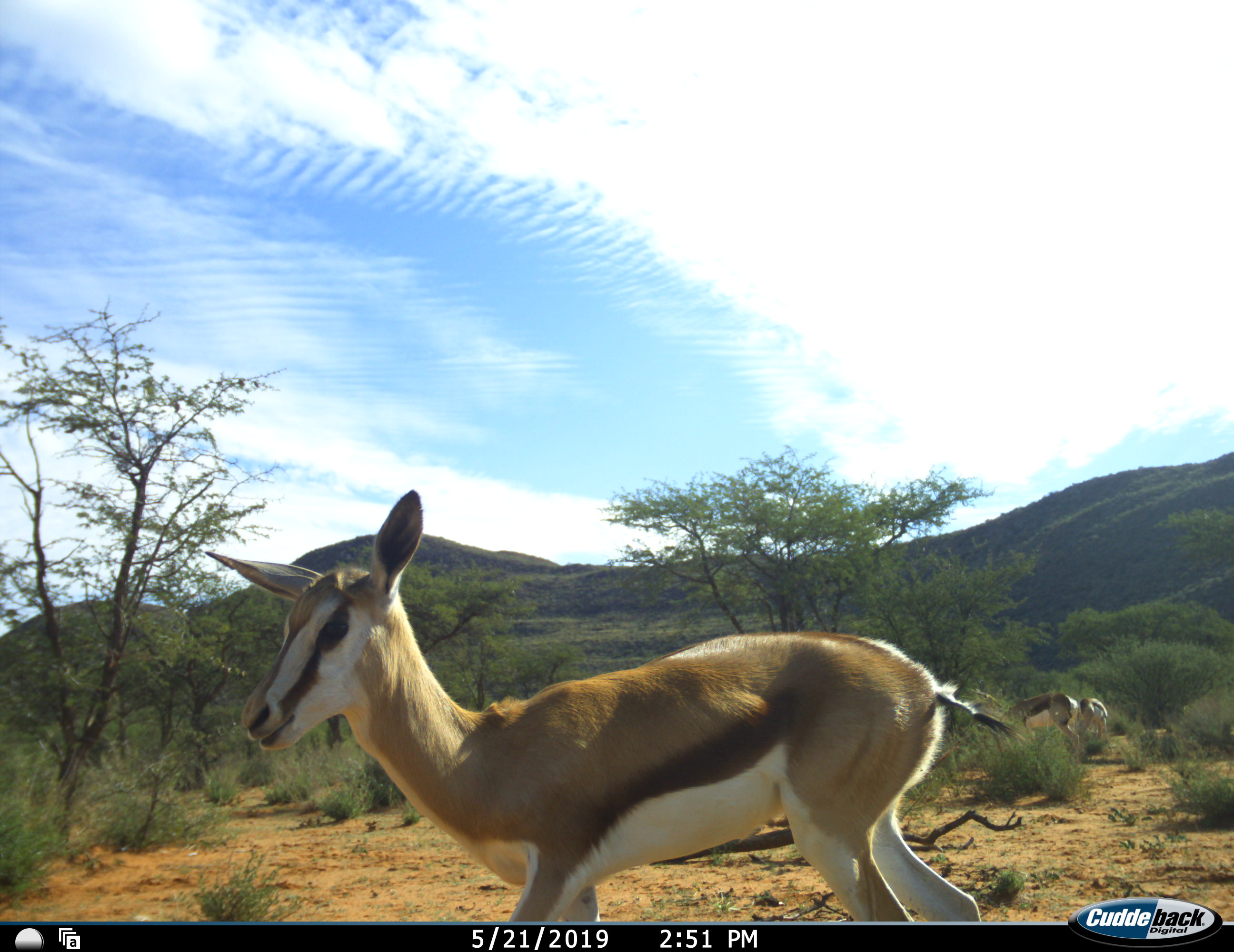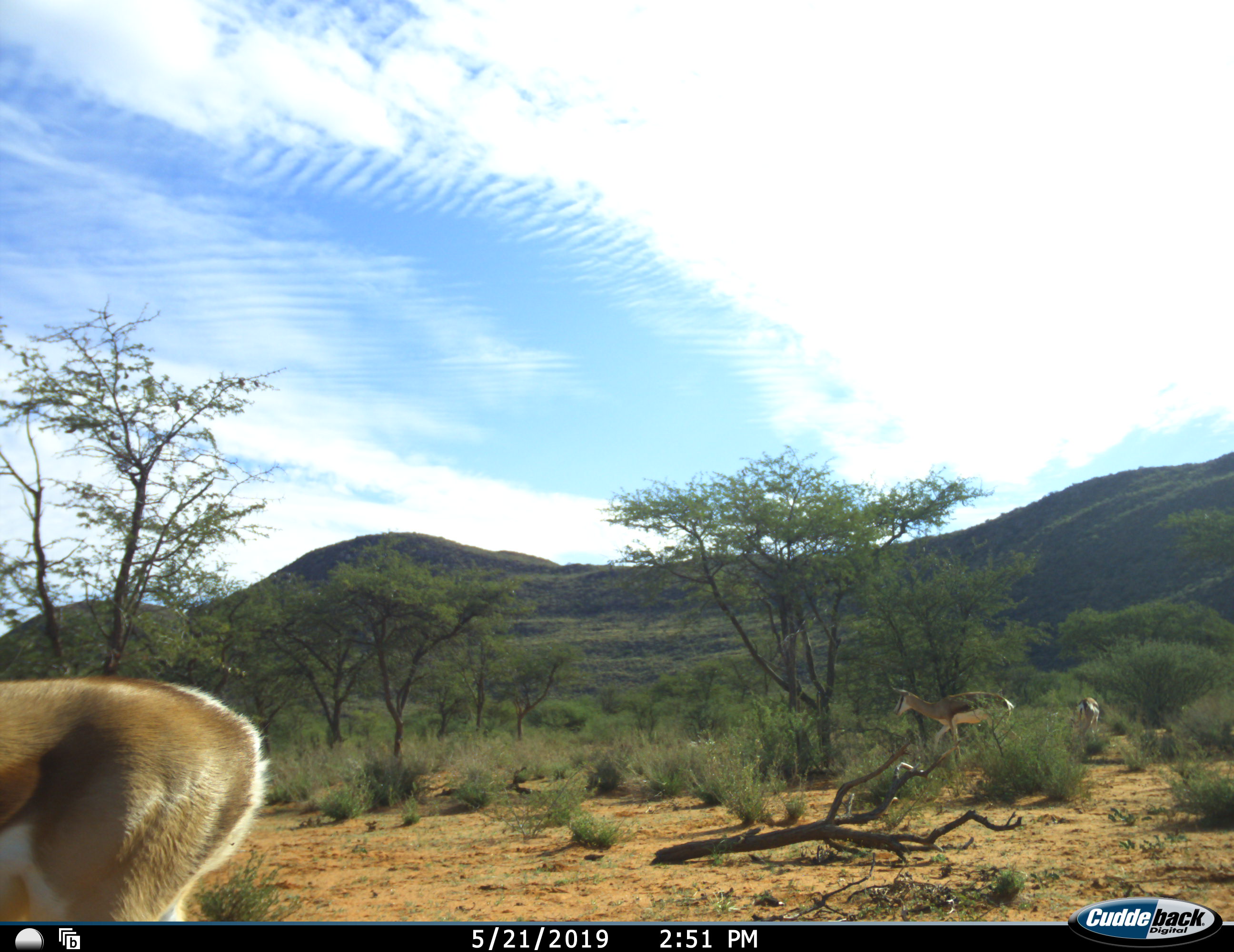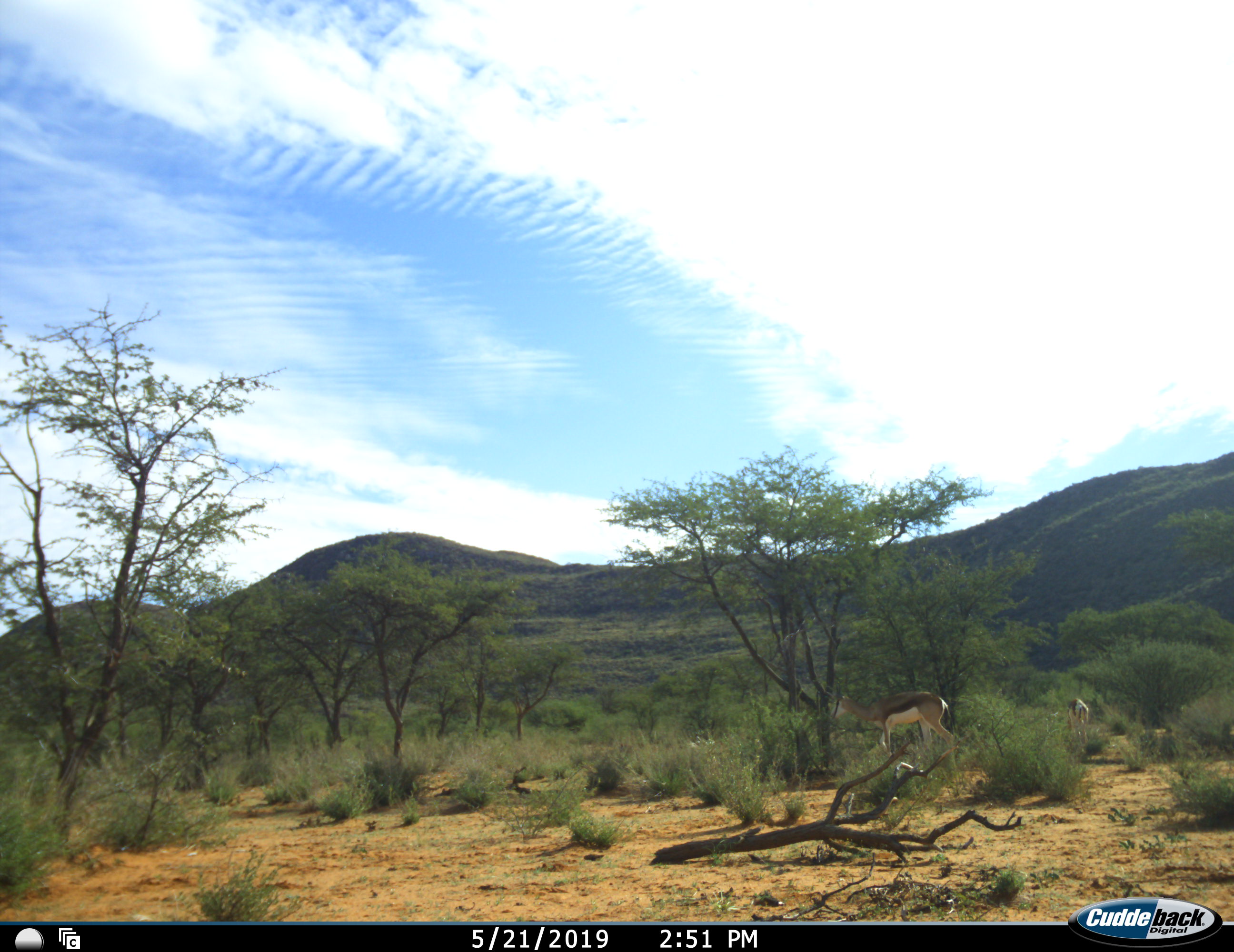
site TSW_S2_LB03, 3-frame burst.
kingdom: Animalia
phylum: Chordata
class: Mammalia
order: Artiodactyla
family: Bovidae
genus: Antidorcas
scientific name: Antidorcas marsupialis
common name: springbok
Springbok (Antidorcas marsupialis), count 3. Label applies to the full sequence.